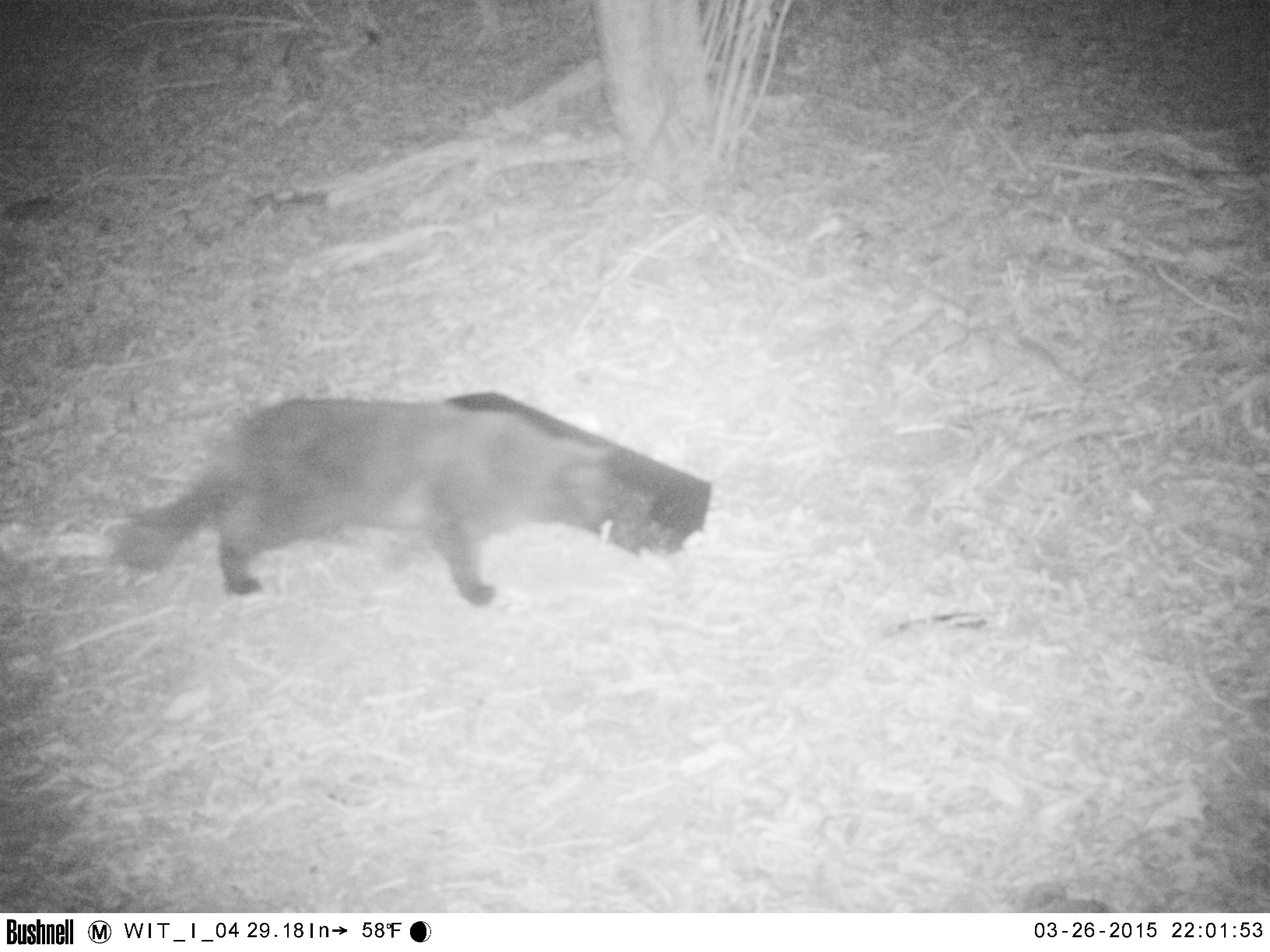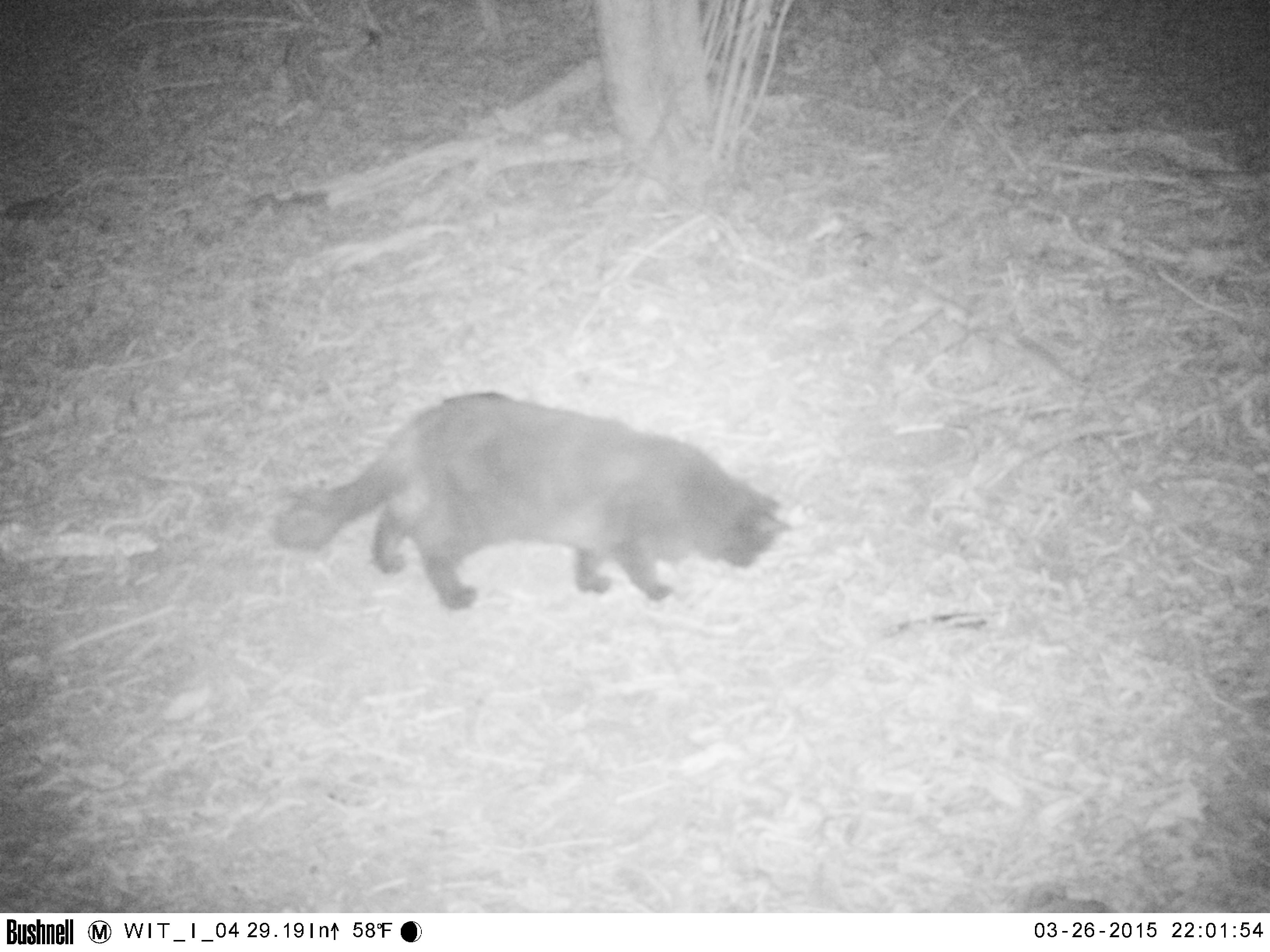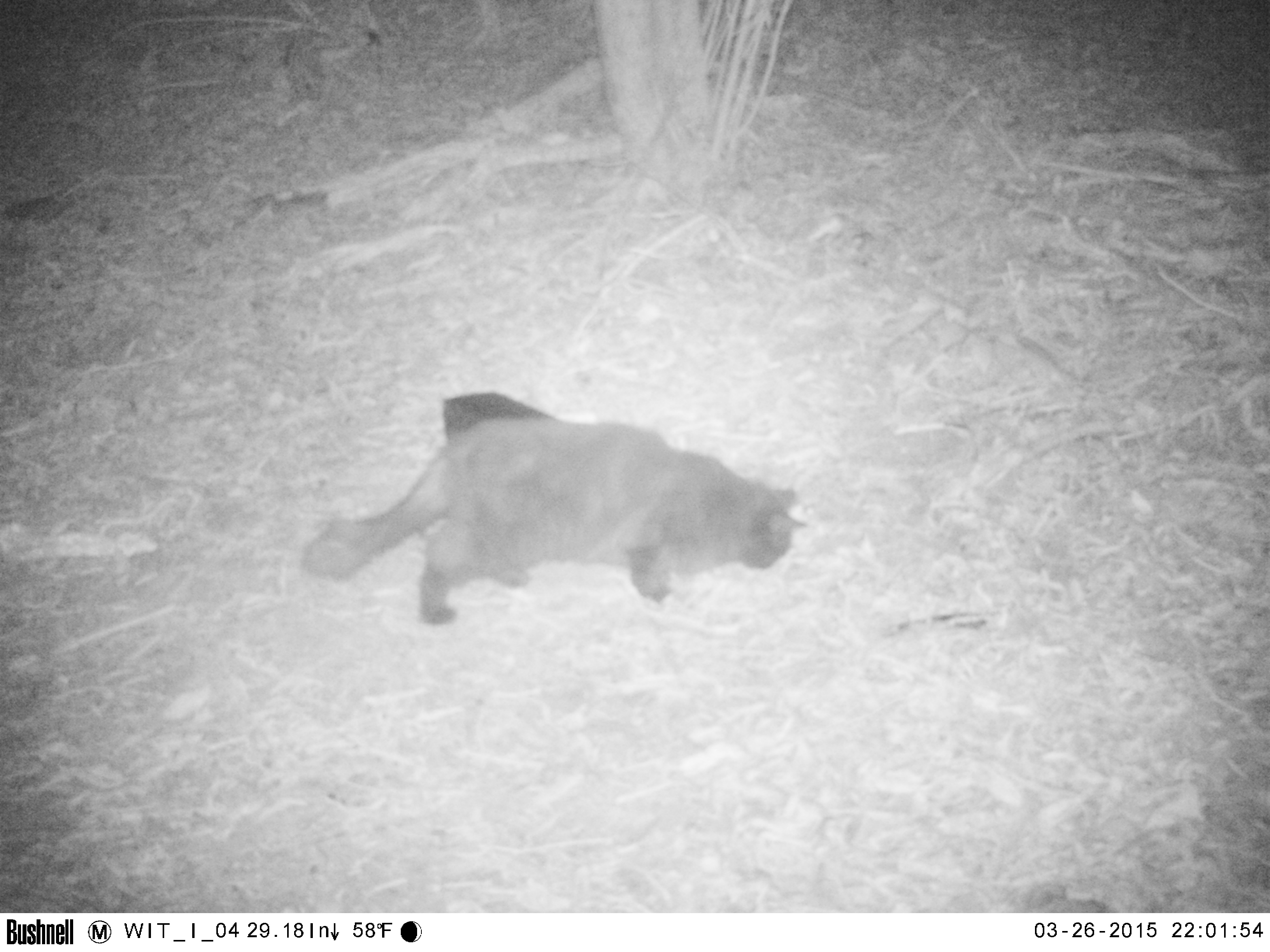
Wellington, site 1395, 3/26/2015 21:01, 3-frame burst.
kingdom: Animalia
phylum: Chordata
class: Mammalia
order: Carnivora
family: Felidae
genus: Felis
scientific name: Felis catus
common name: cat